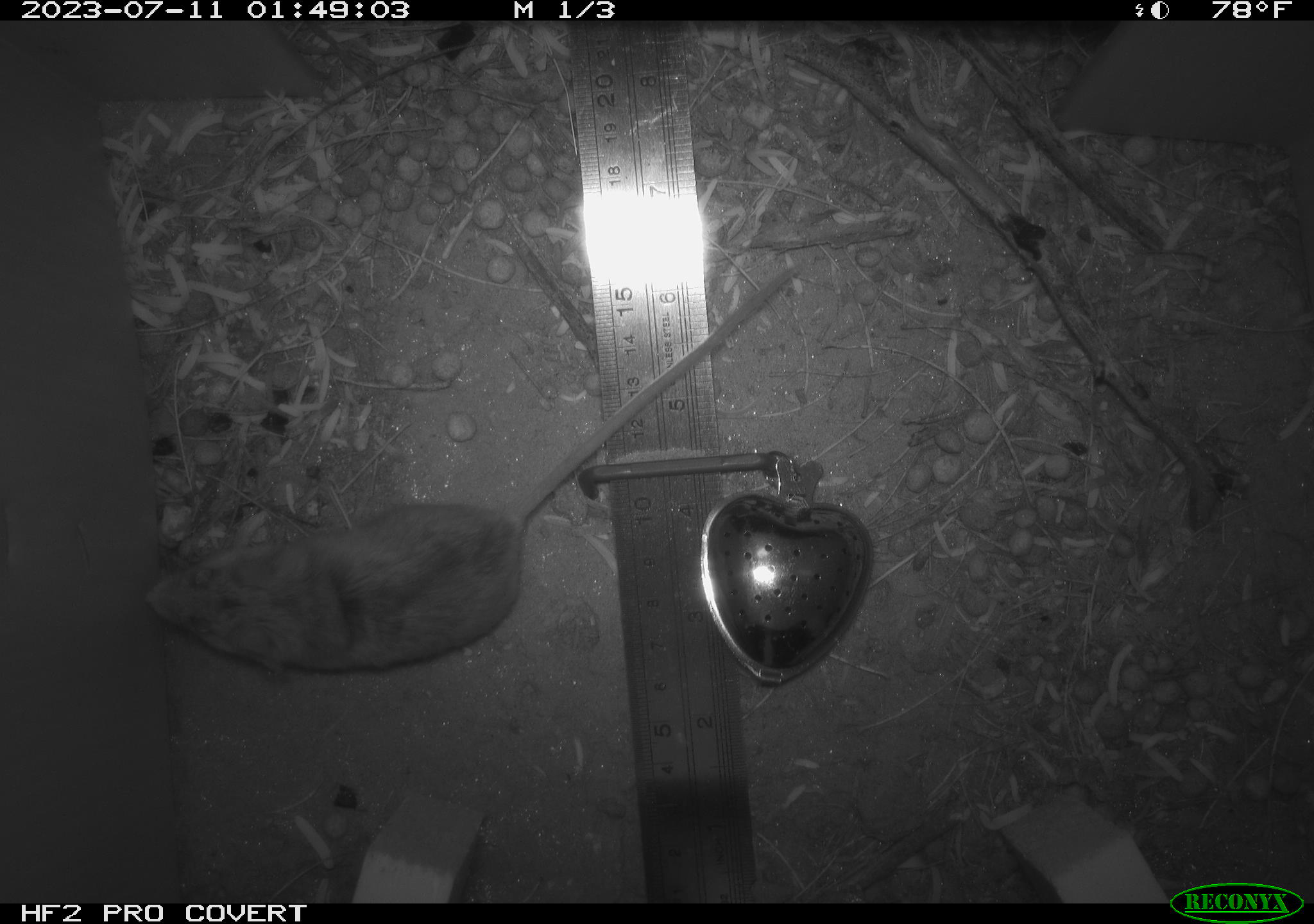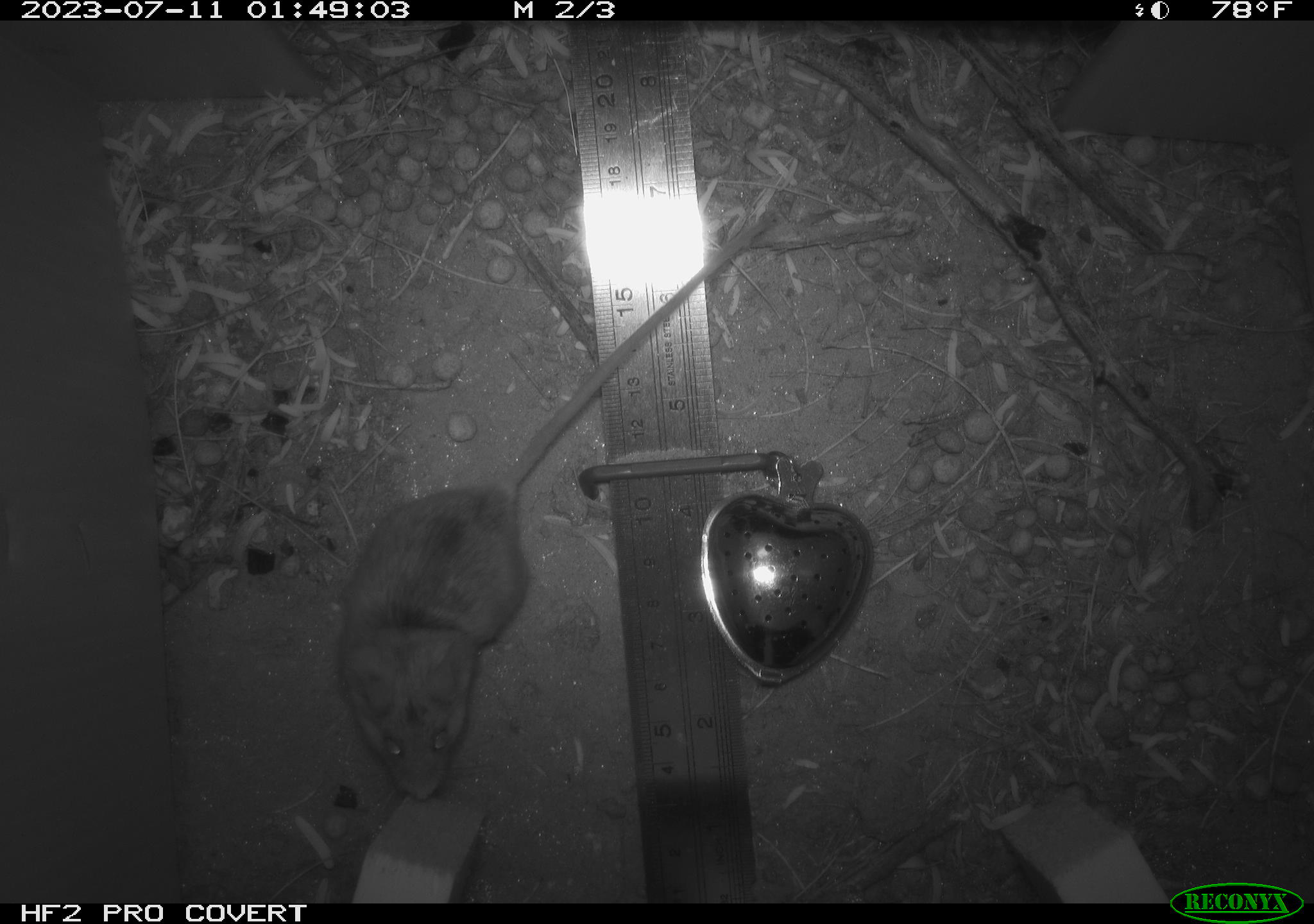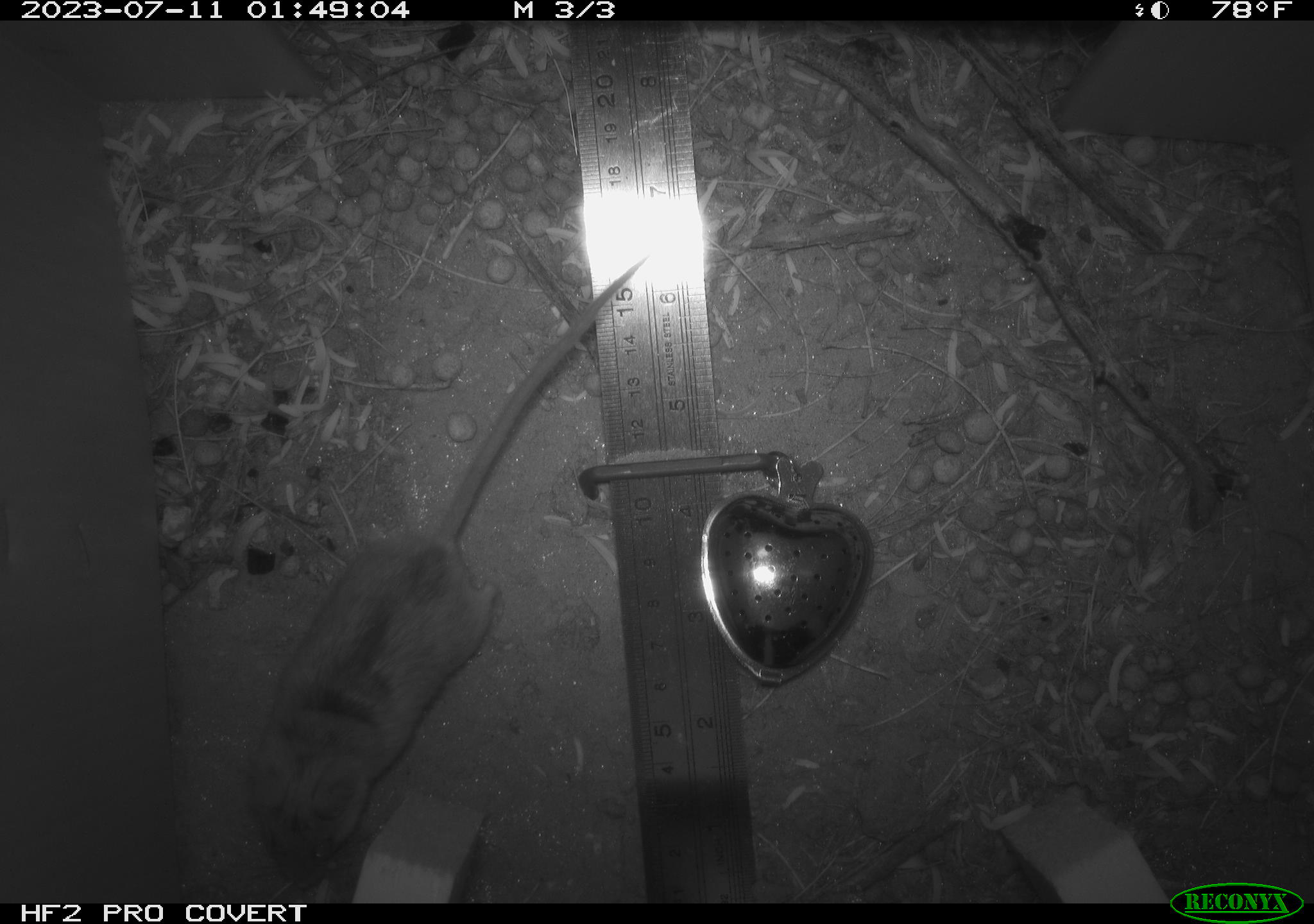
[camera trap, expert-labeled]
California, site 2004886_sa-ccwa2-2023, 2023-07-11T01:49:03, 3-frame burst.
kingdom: Animalia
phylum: Chordata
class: Mammalia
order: Rodentia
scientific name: Rodentia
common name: rodent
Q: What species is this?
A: Rodent (Rodentia).